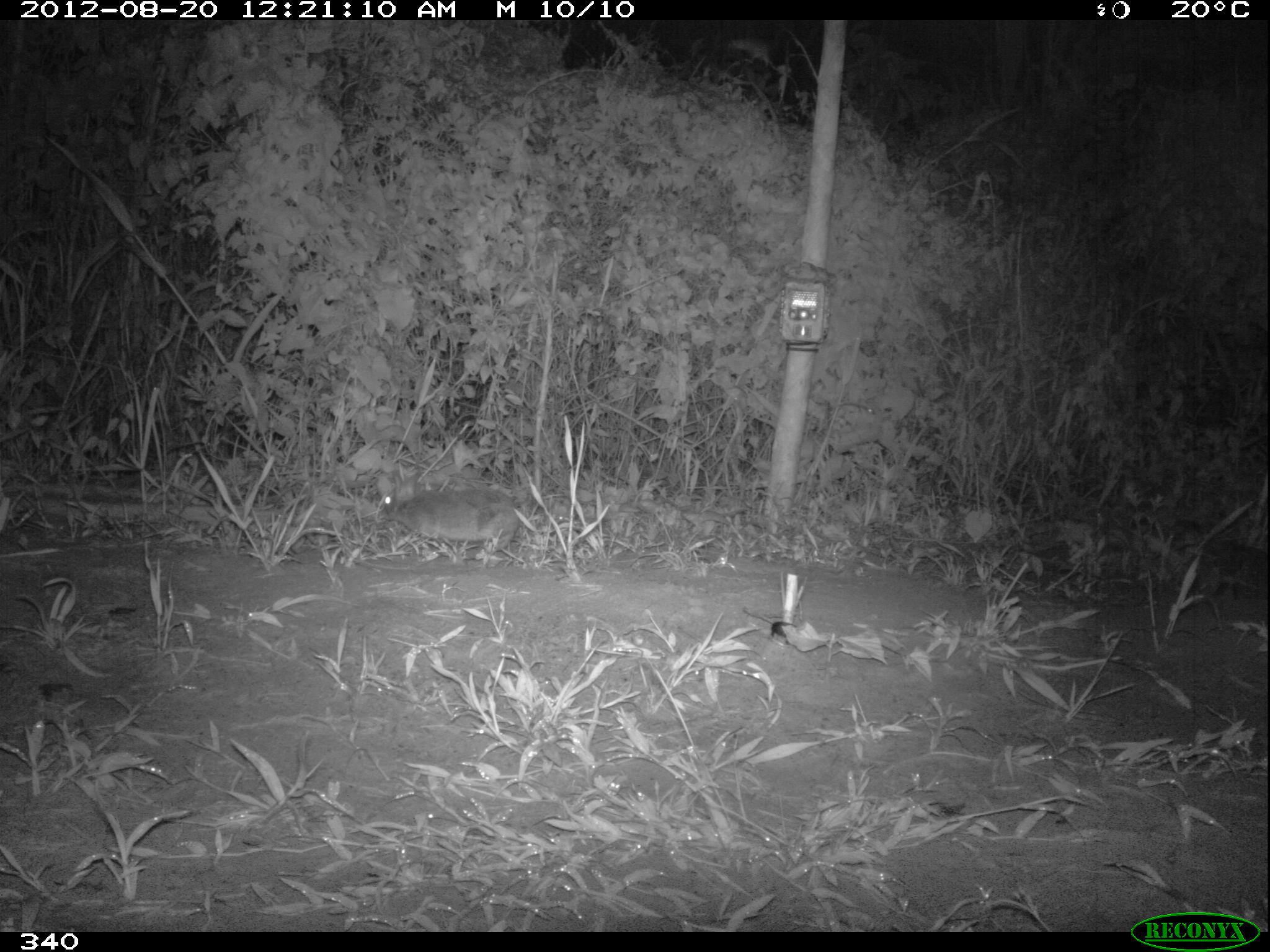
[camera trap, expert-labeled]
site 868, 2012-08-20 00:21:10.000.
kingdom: Animalia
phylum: Chordata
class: Mammalia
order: Lagomorpha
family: Leporidae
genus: Sylvilagus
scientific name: Sylvilagus brasiliensis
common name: tapeti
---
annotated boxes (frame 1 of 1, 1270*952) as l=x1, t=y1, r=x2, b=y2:
sylvilagus brasiliensis: l=375, t=469, r=520, b=556